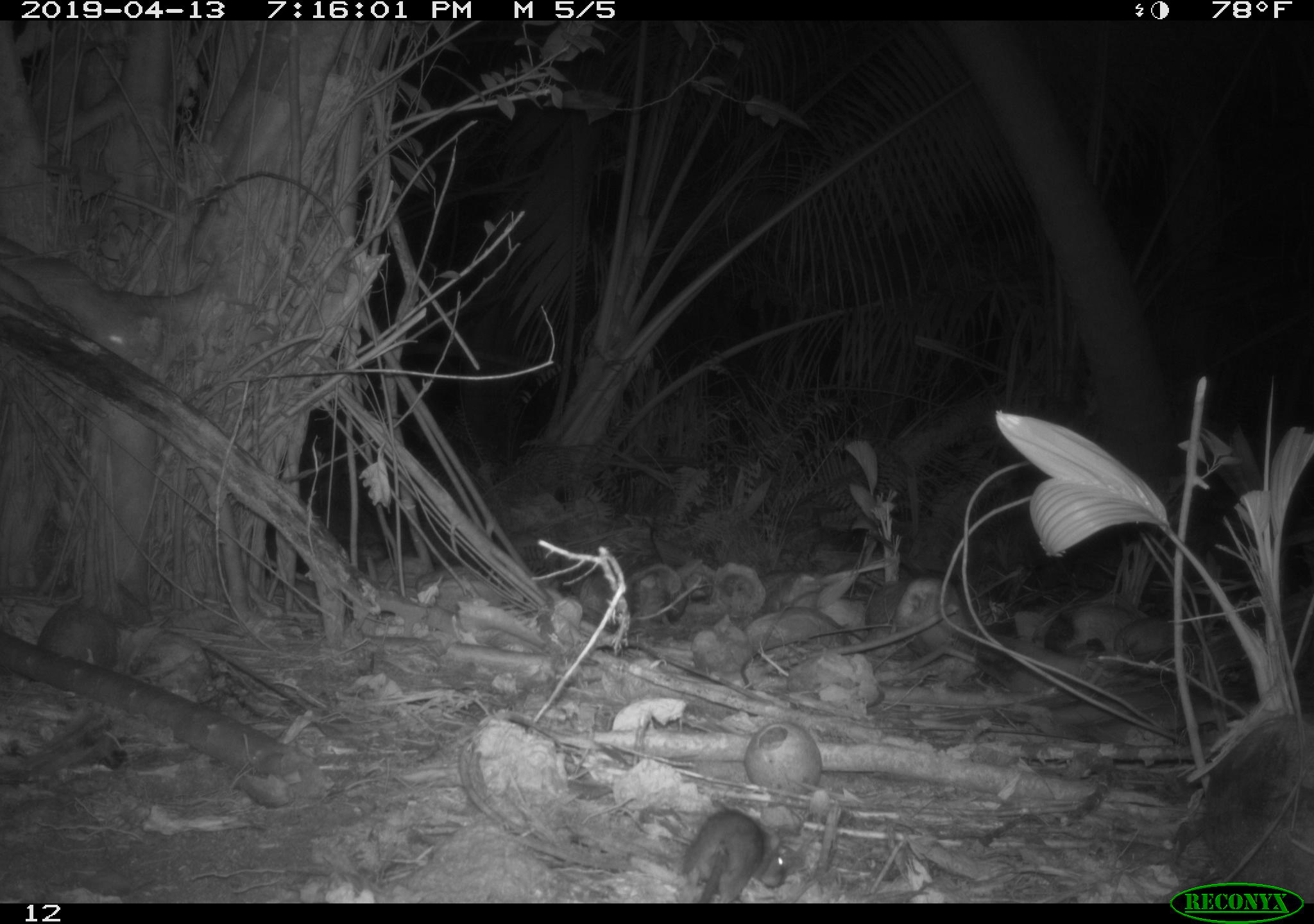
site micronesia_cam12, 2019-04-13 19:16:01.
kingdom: Animalia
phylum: Chordata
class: Mammalia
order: Rodentia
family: Muridae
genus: Rattus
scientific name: Rattus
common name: rat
Rat (Rattus).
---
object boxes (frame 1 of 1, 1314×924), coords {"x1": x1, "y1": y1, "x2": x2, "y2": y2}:
rat: {"x1": 685, "y1": 810, "x2": 793, "y2": 905}